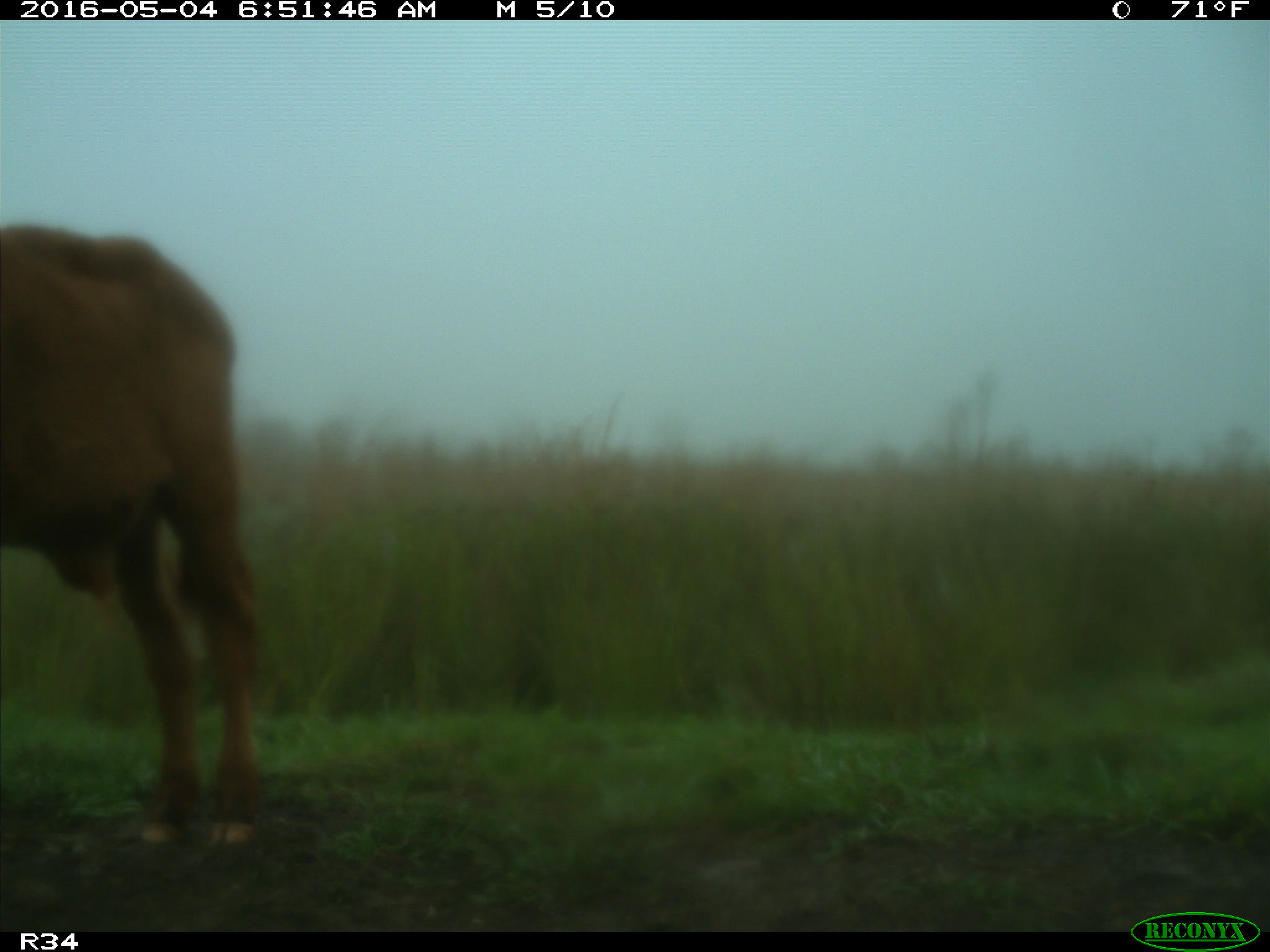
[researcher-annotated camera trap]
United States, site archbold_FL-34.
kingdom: Animalia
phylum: Chordata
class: Mammalia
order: Artiodactyla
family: Bovidae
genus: Bos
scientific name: Bos taurus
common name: domestic cow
Bos taurus (domestic cow).